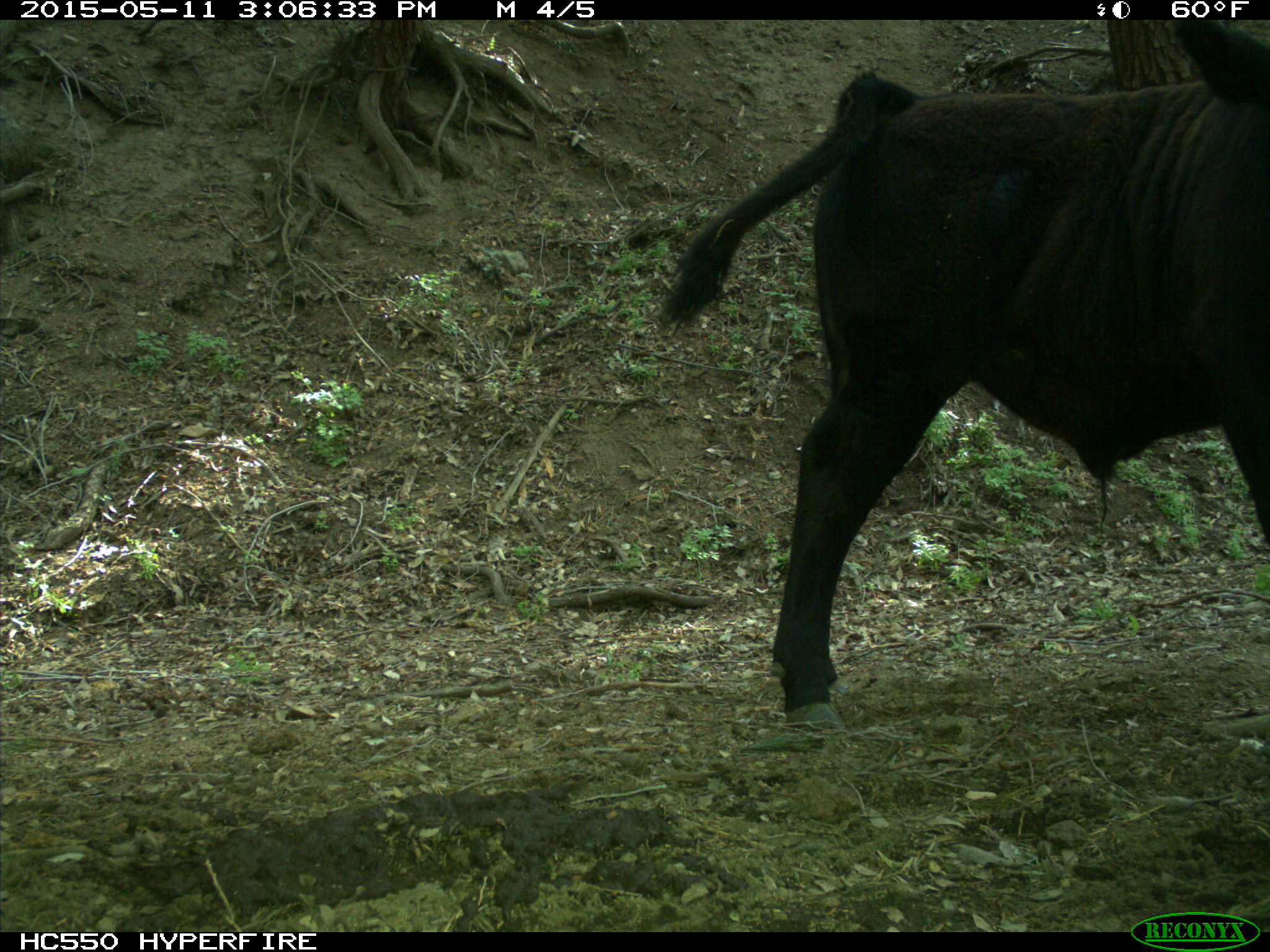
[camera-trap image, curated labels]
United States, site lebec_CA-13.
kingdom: Animalia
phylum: Chordata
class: Mammalia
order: Artiodactyla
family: Bovidae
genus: Bos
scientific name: Bos taurus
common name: domestic cow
Bos taurus (domestic cow).